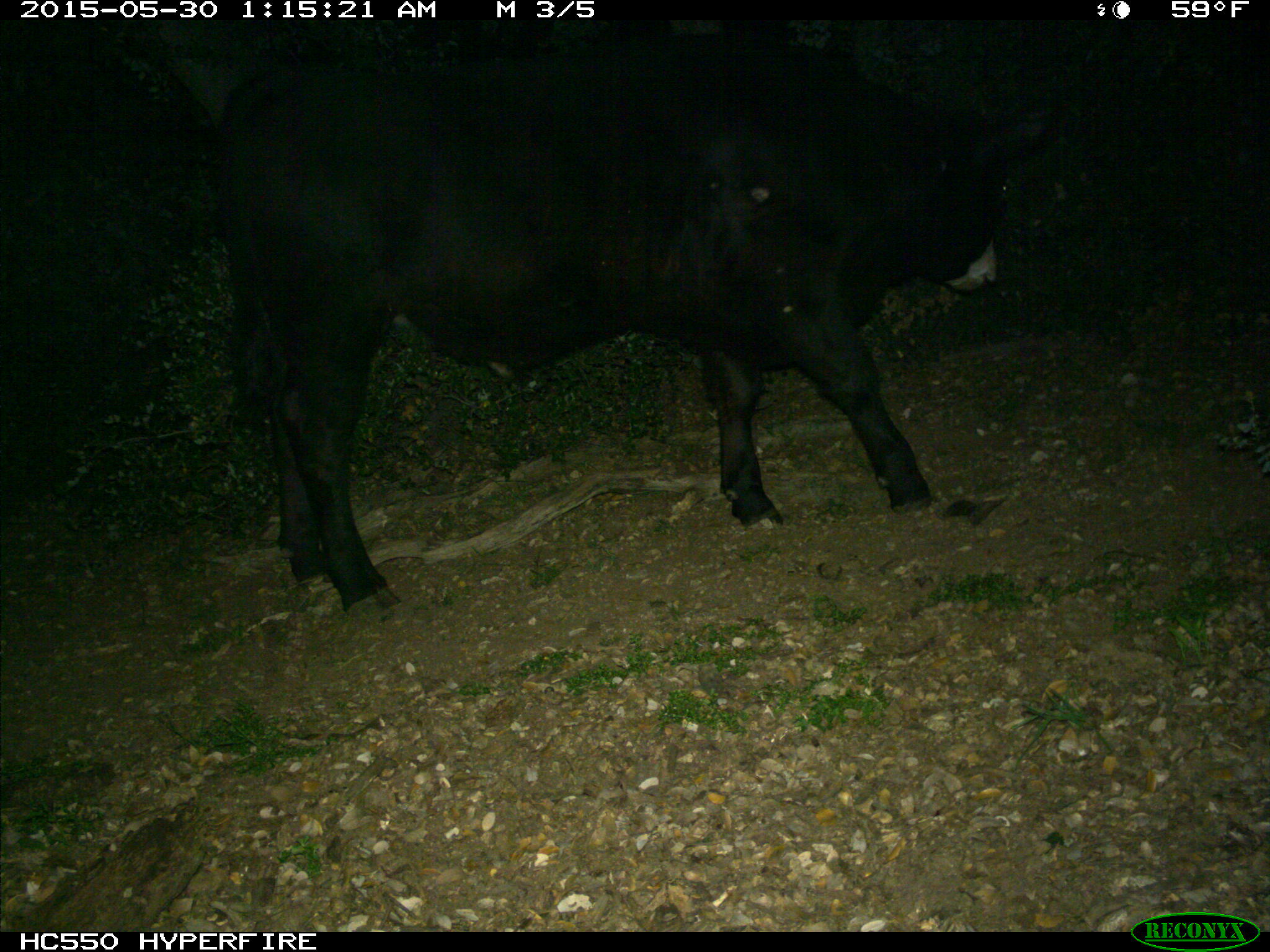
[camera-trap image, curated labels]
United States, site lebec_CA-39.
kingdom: Animalia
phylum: Chordata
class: Mammalia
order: Artiodactyla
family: Bovidae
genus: Bos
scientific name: Bos taurus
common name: domestic cow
Bos taurus (domestic cow).